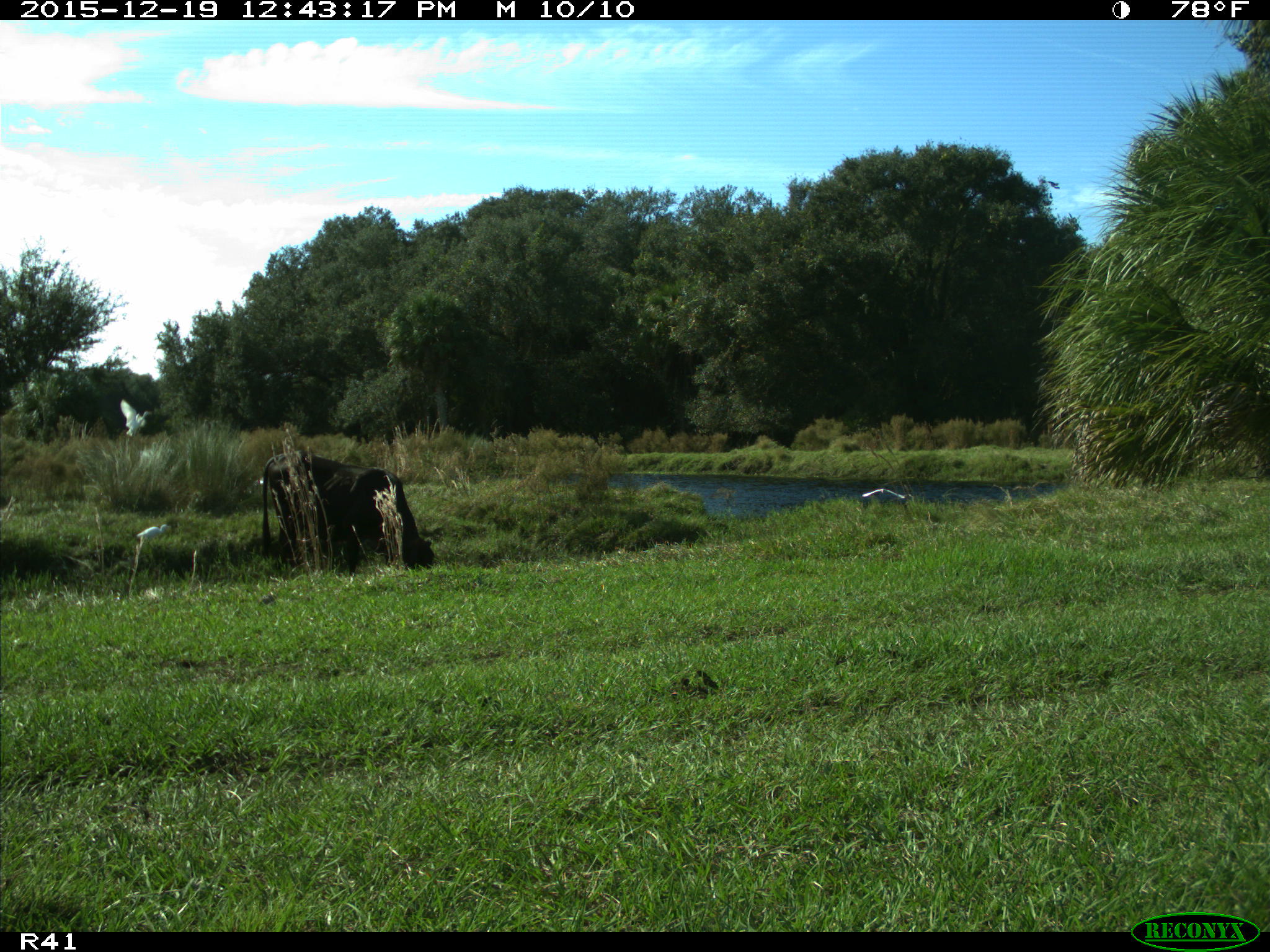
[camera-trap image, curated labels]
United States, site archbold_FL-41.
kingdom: Animalia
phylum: Chordata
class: Mammalia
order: Artiodactyla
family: Bovidae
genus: Bos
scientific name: Bos taurus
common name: domestic cow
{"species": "Bos taurus (domestic cow)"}